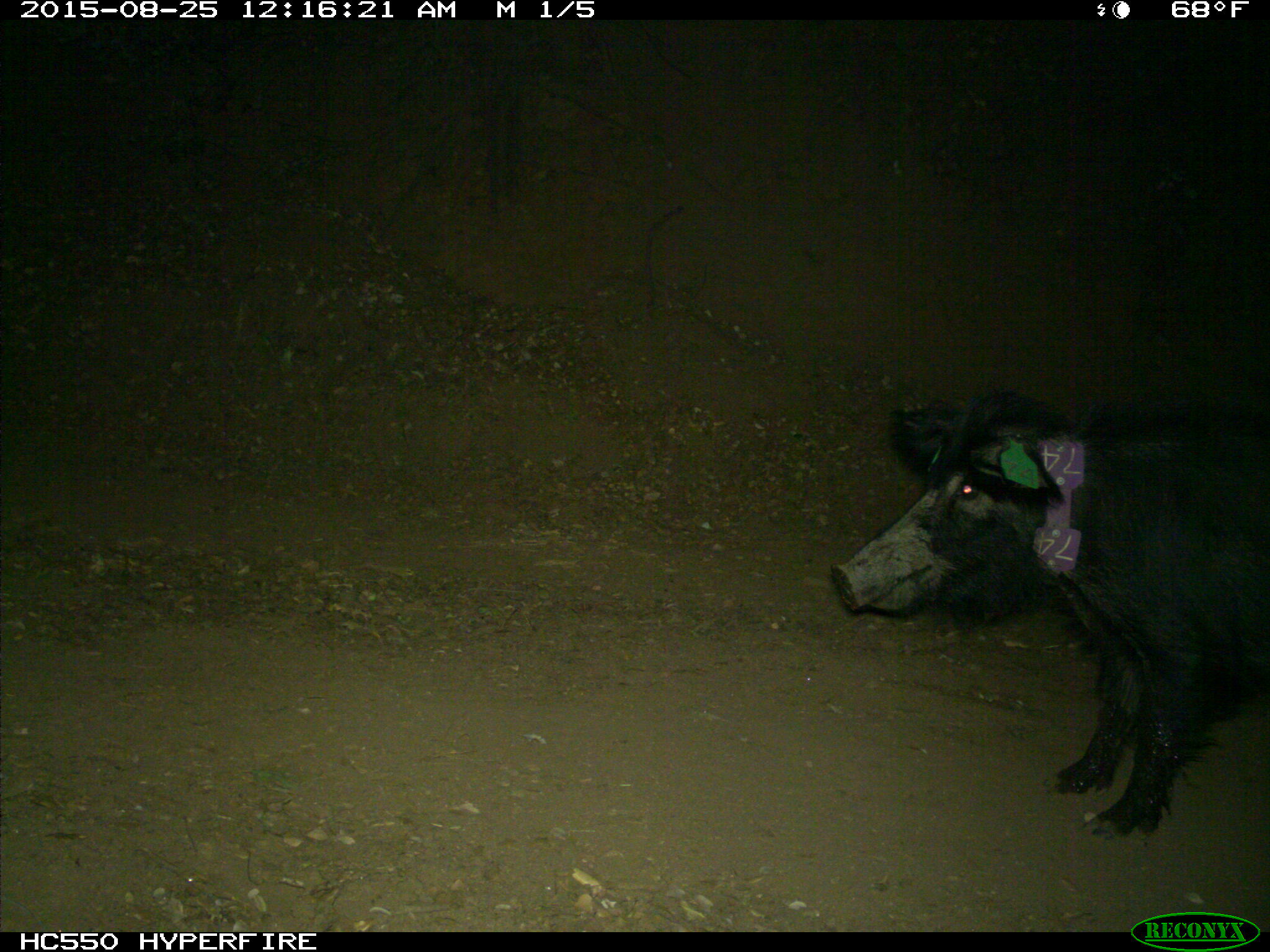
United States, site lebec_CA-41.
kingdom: Animalia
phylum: Chordata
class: Mammalia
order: Artiodactyla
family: Suidae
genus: Sus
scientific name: Sus scrofa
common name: wild boar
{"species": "Sus scrofa (wild boar)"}